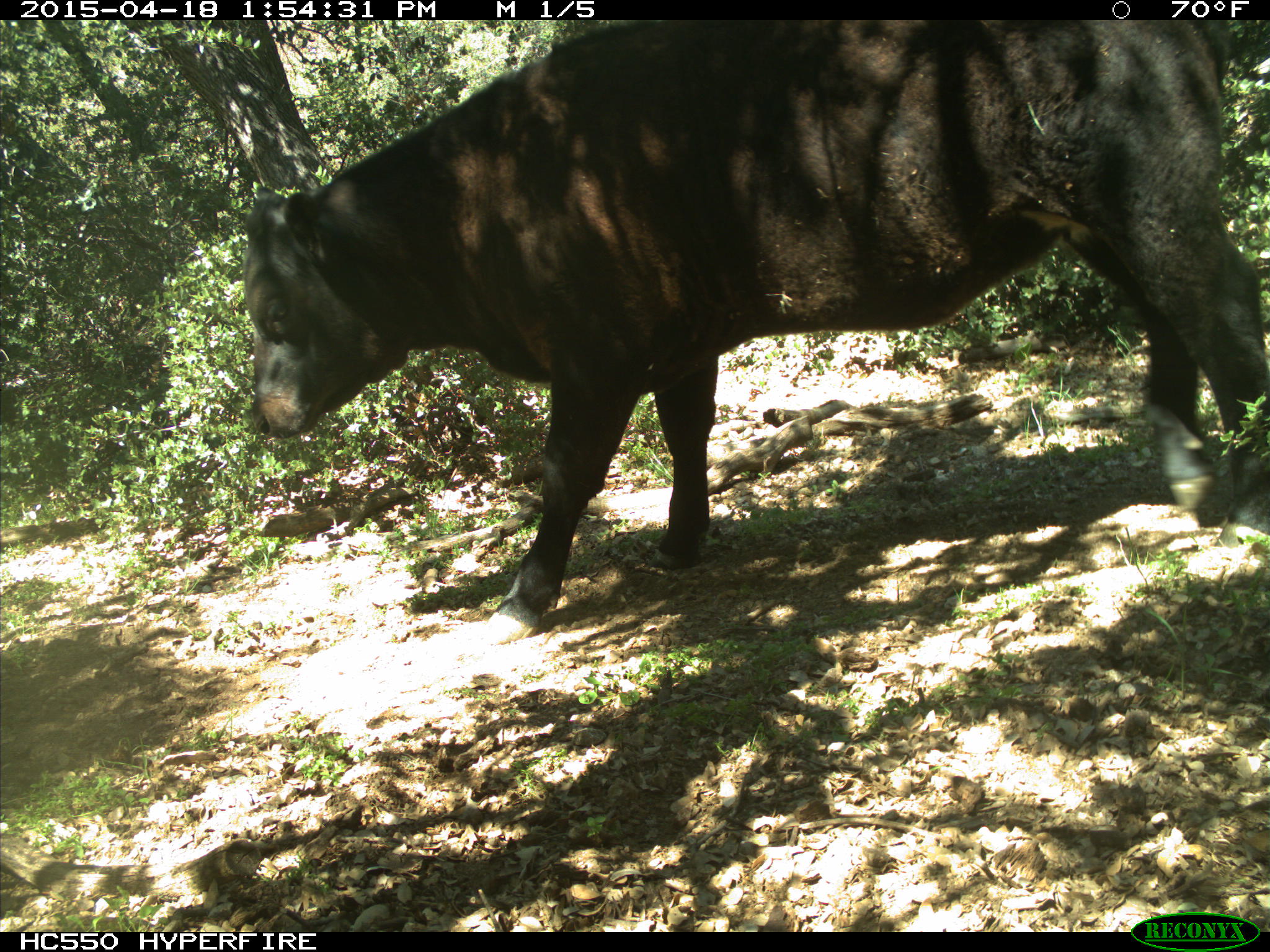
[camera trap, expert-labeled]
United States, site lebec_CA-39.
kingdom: Animalia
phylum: Chordata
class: Mammalia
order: Artiodactyla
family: Bovidae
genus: Bos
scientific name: Bos taurus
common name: domestic cow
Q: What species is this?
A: Bos taurus (domestic cow).